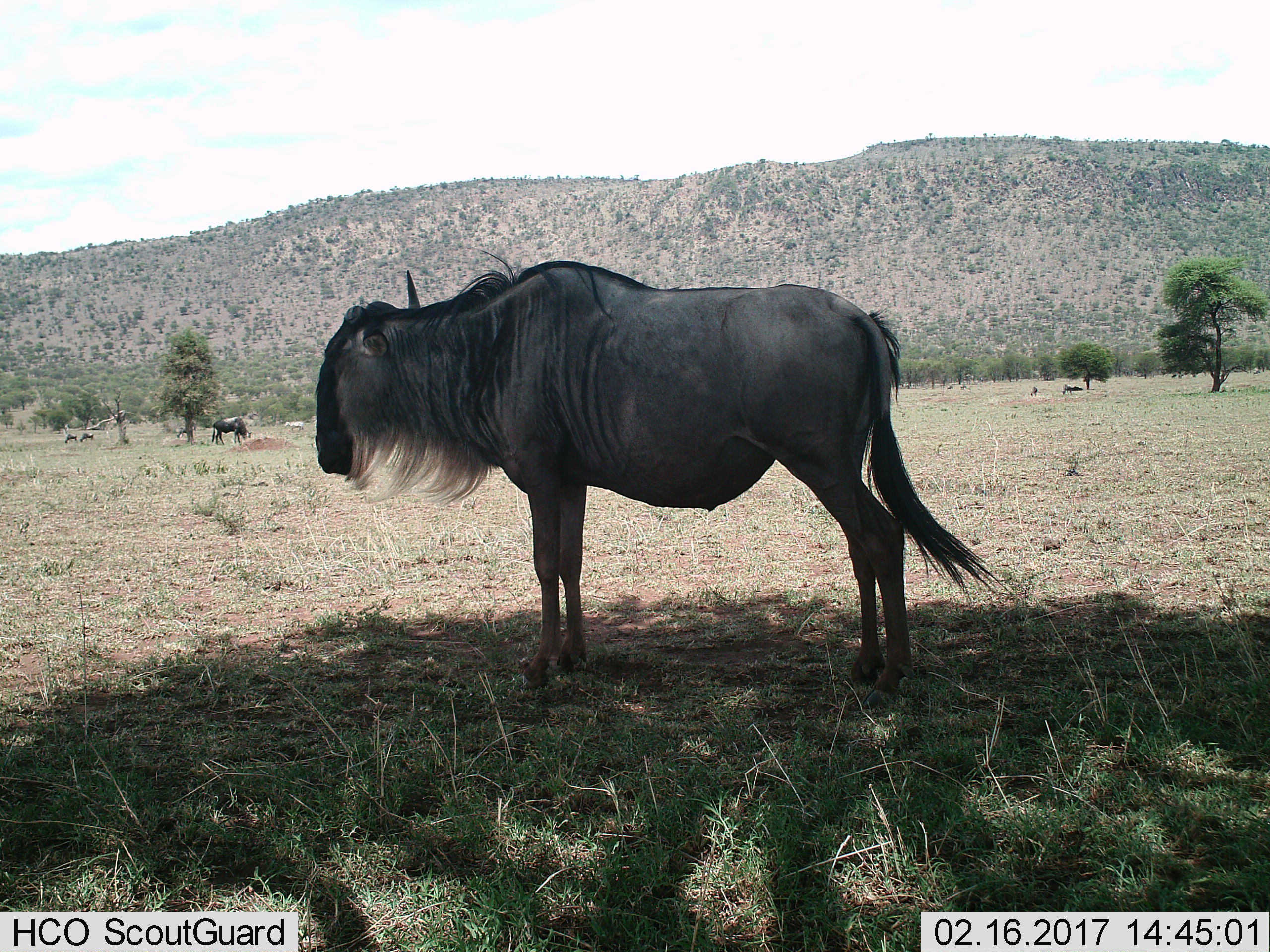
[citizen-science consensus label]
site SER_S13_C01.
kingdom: Animalia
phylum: Chordata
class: Mammalia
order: Artiodactyla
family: Bovidae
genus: Connochaetes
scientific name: Connochaetes taurinus taurinus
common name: blue wildebeest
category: wildebeestblue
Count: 5.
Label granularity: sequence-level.